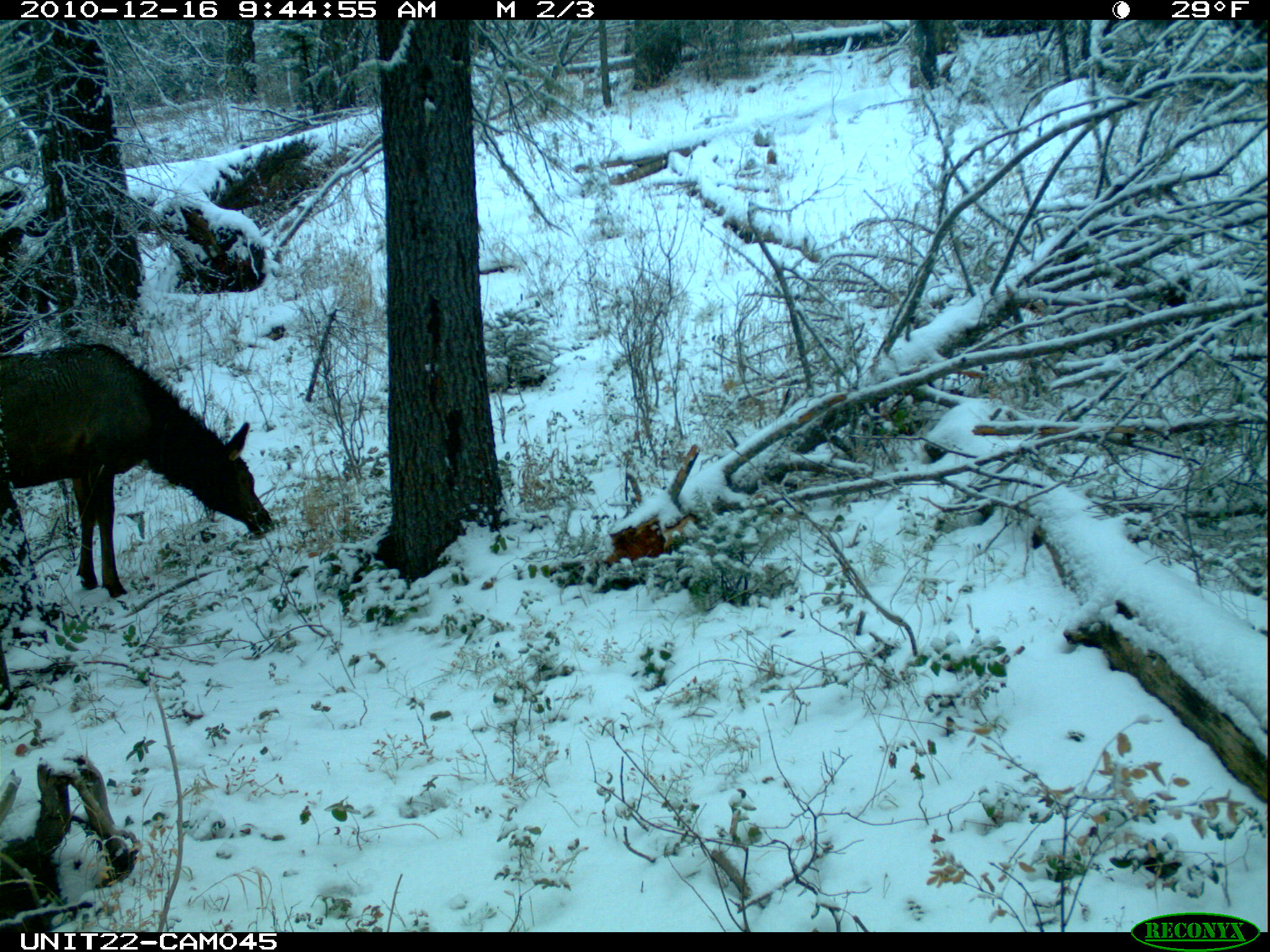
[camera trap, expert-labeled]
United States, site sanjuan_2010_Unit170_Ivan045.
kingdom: Animalia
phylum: Chordata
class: Mammalia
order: Artiodactyla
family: Cervidae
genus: Cervus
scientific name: Cervus elaphus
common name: red deer